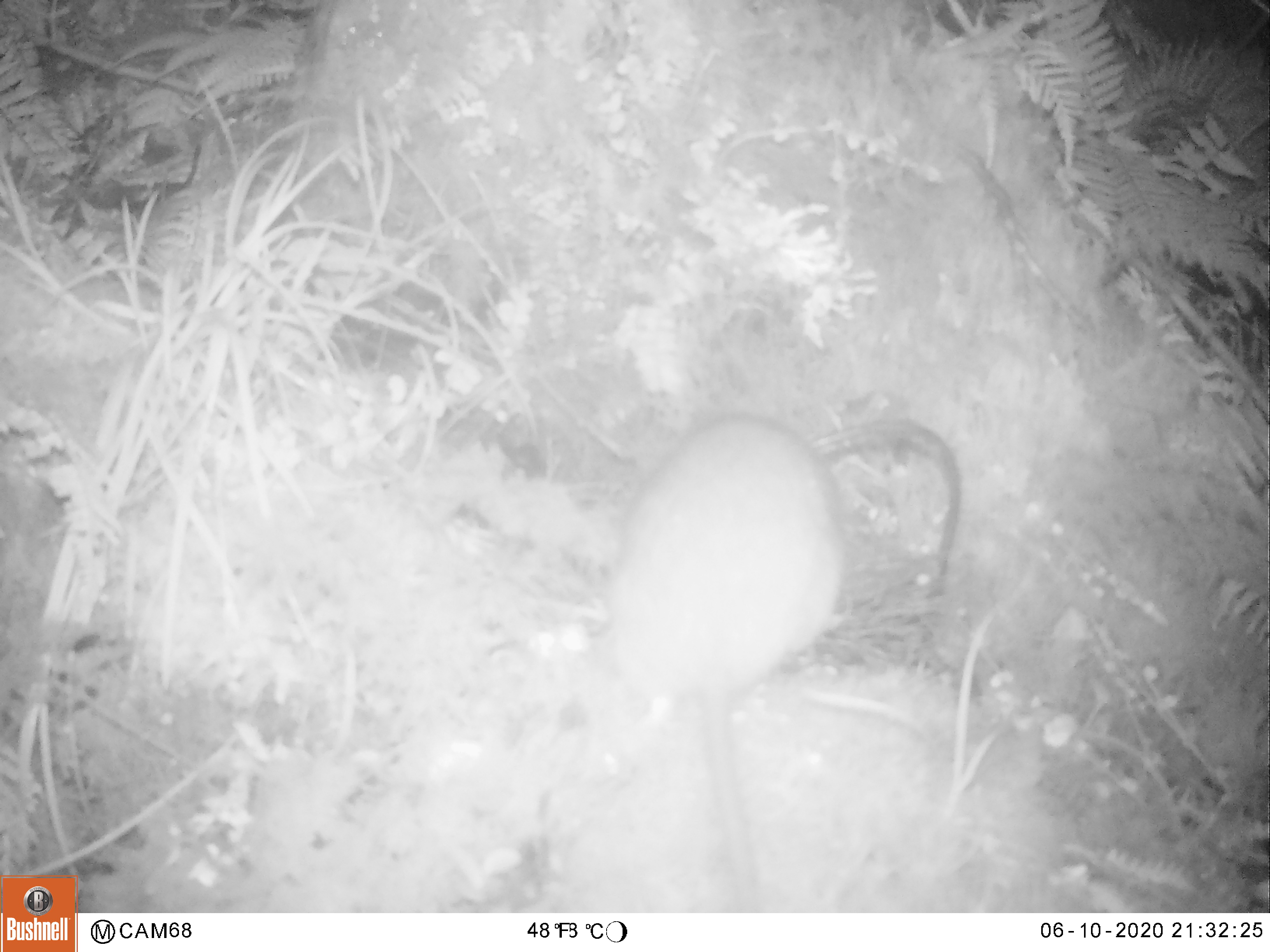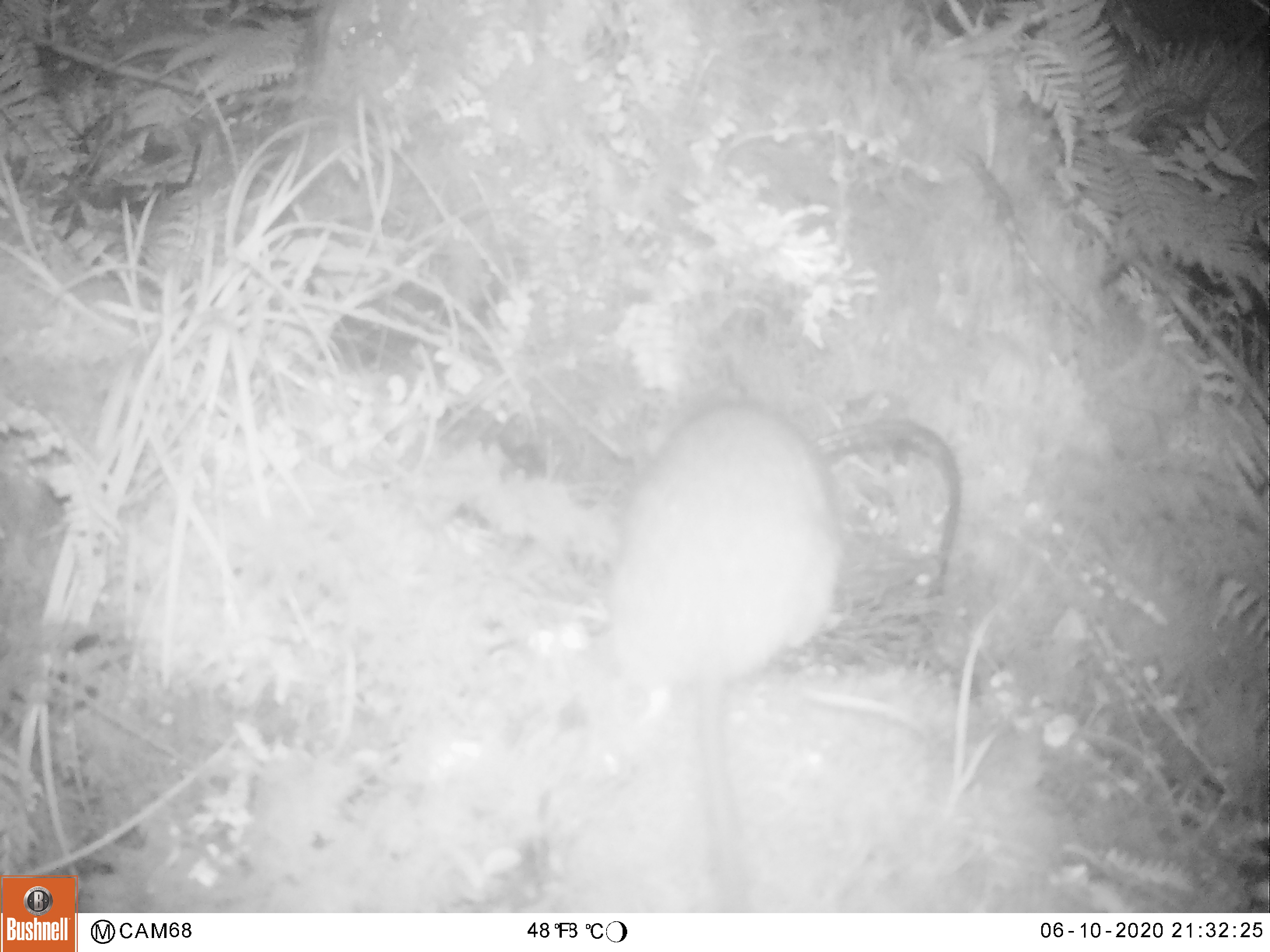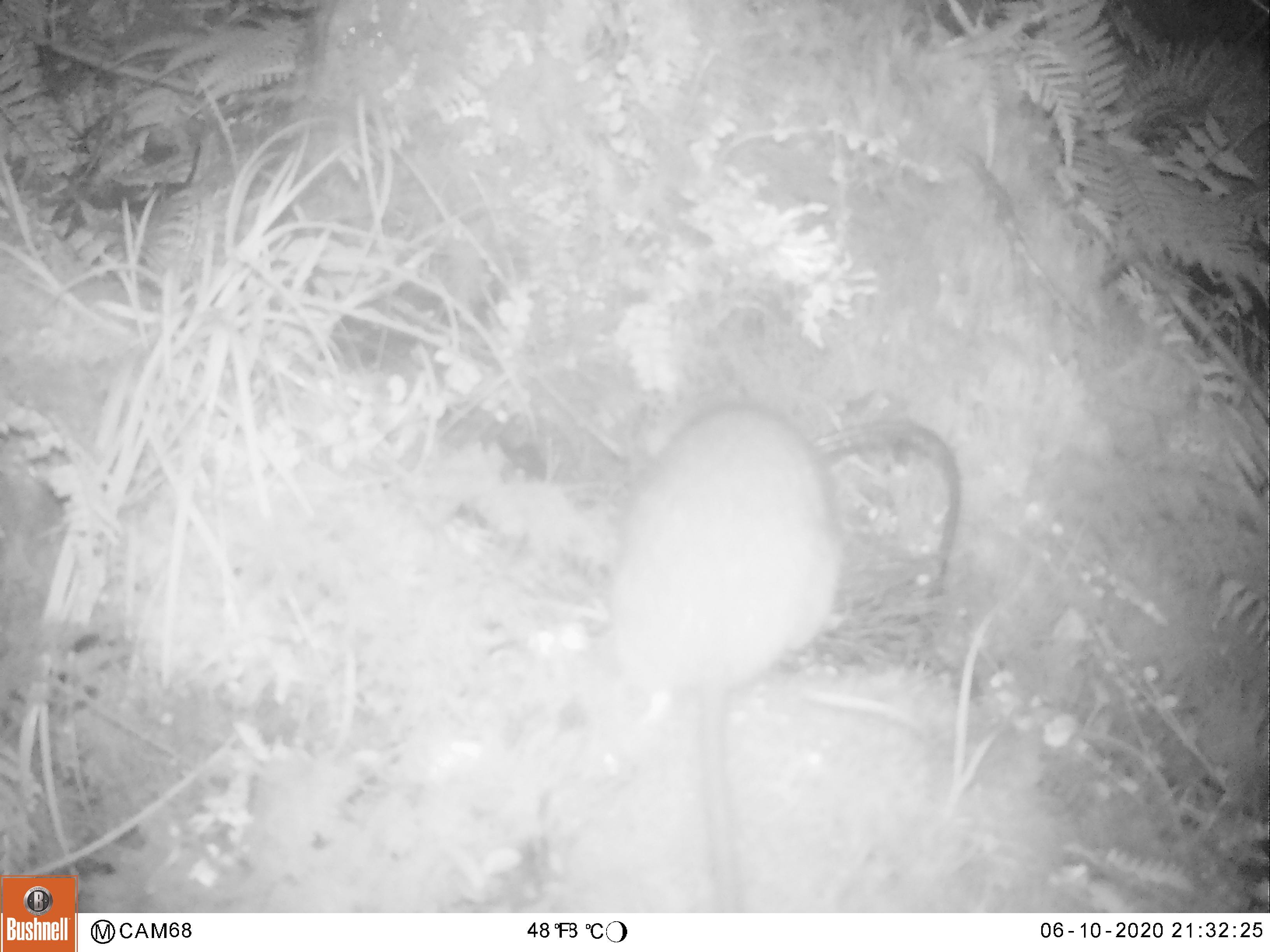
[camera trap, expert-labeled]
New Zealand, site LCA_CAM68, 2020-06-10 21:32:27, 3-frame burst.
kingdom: Animalia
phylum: Chordata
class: Mammalia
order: Rodentia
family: Muridae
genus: Rattus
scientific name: Rattus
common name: rat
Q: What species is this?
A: Rat (Rattus).